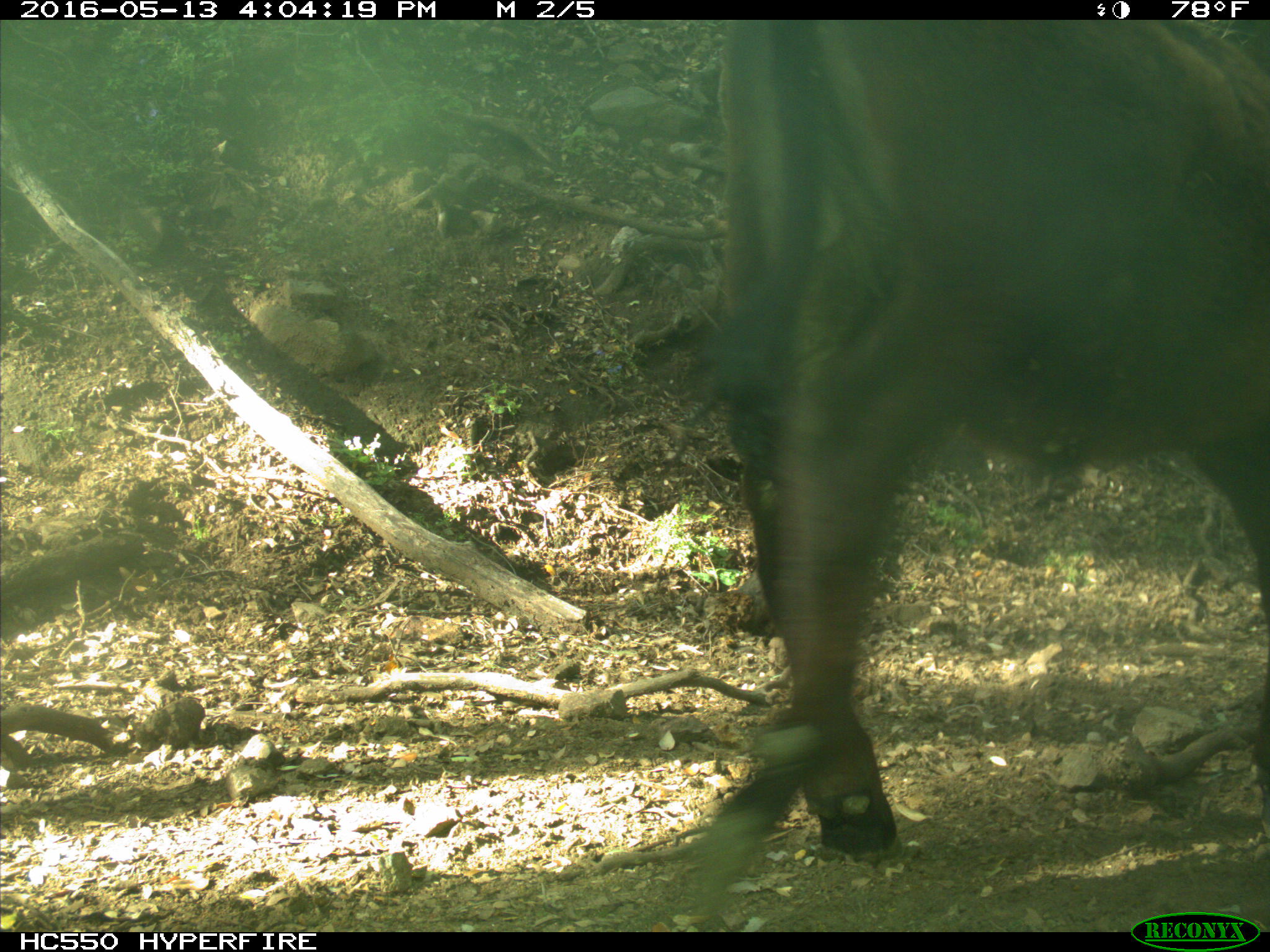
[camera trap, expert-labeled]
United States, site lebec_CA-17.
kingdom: Animalia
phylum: Chordata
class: Mammalia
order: Artiodactyla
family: Bovidae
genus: Bos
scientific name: Bos taurus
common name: domestic cow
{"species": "Bos taurus (domestic cow)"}